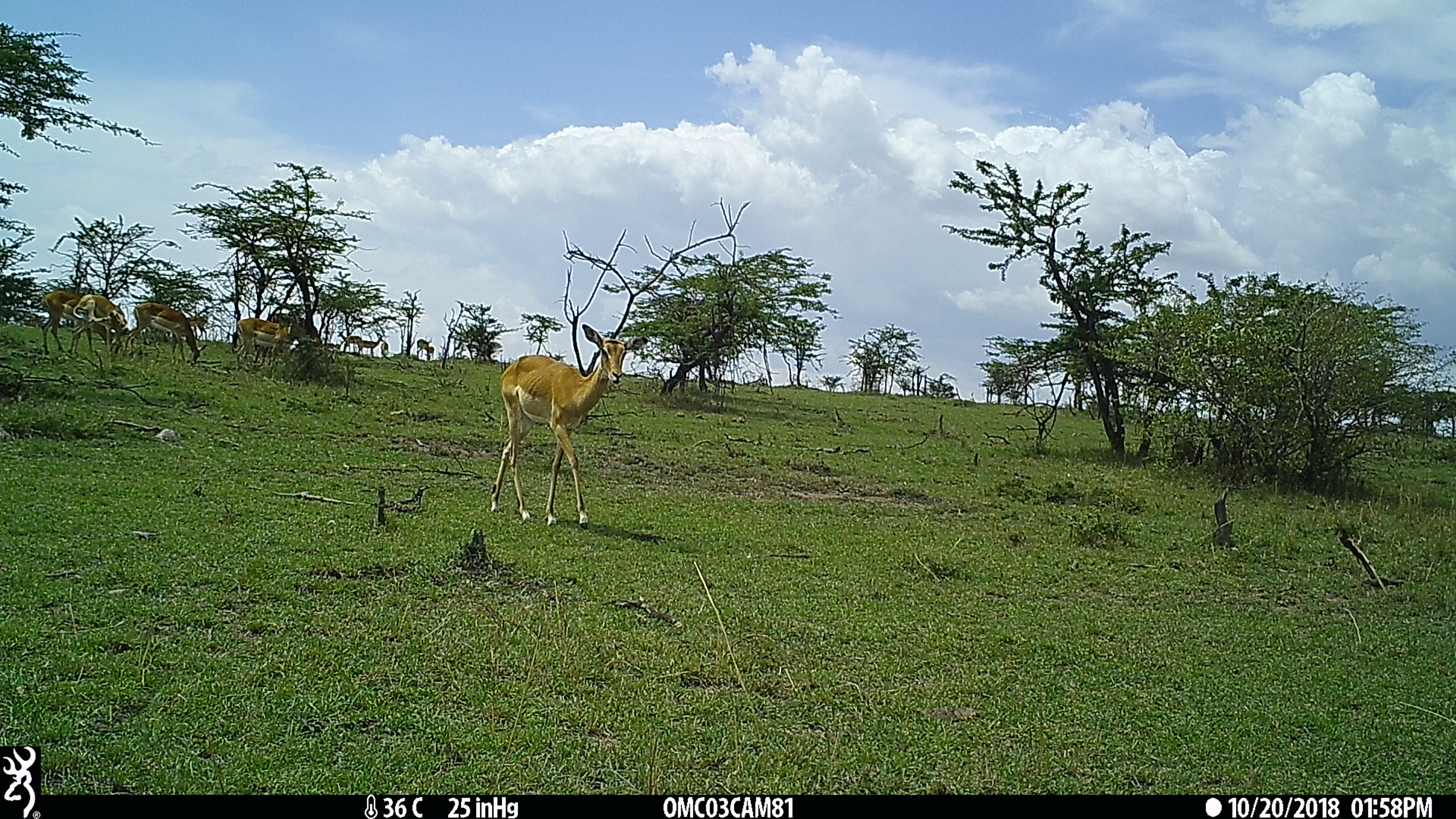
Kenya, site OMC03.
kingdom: Animalia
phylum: Chordata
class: Mammalia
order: Artiodactyla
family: Bovidae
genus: Aepyceros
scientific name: Aepyceros melampus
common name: impala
Impala (Aepyceros melampus).